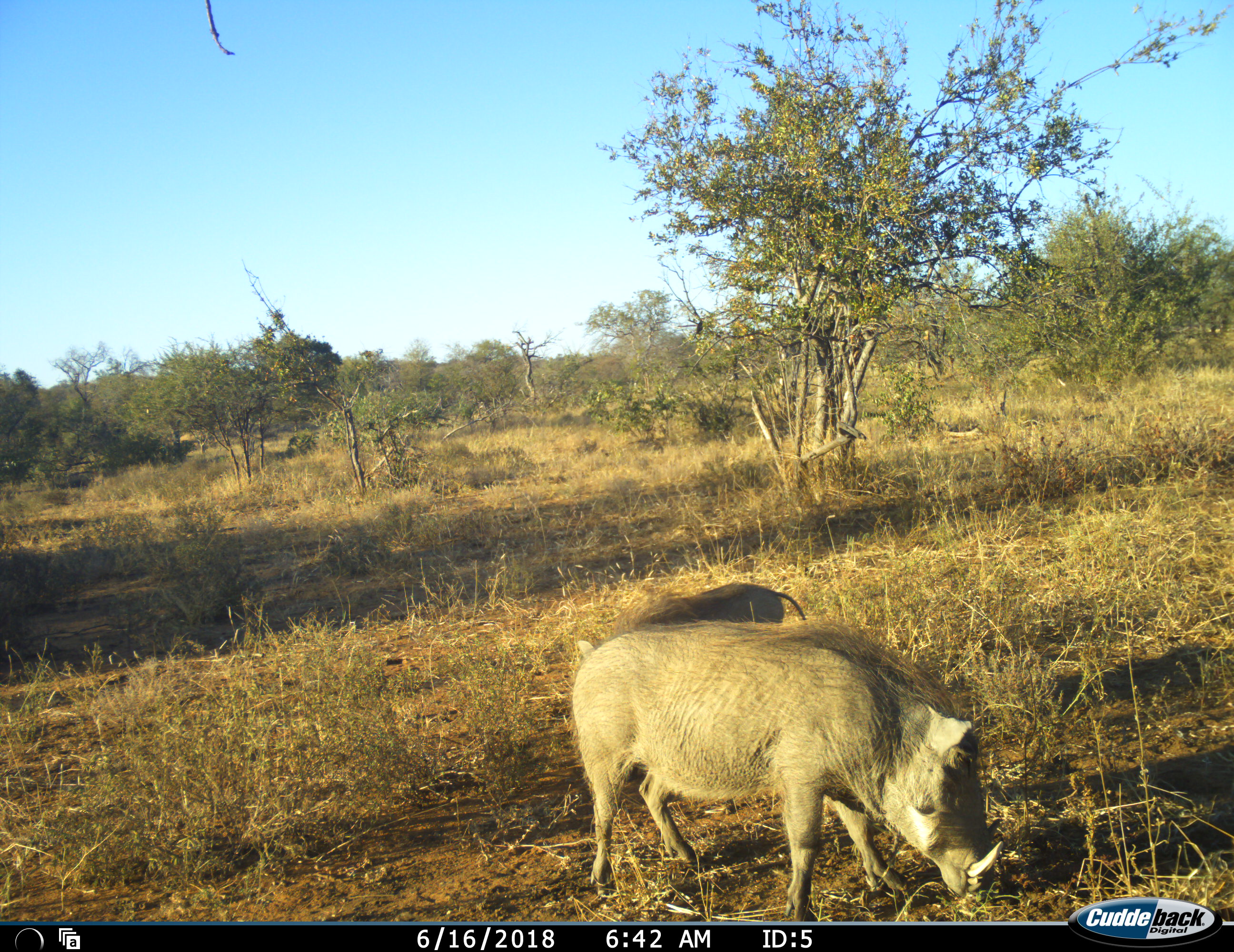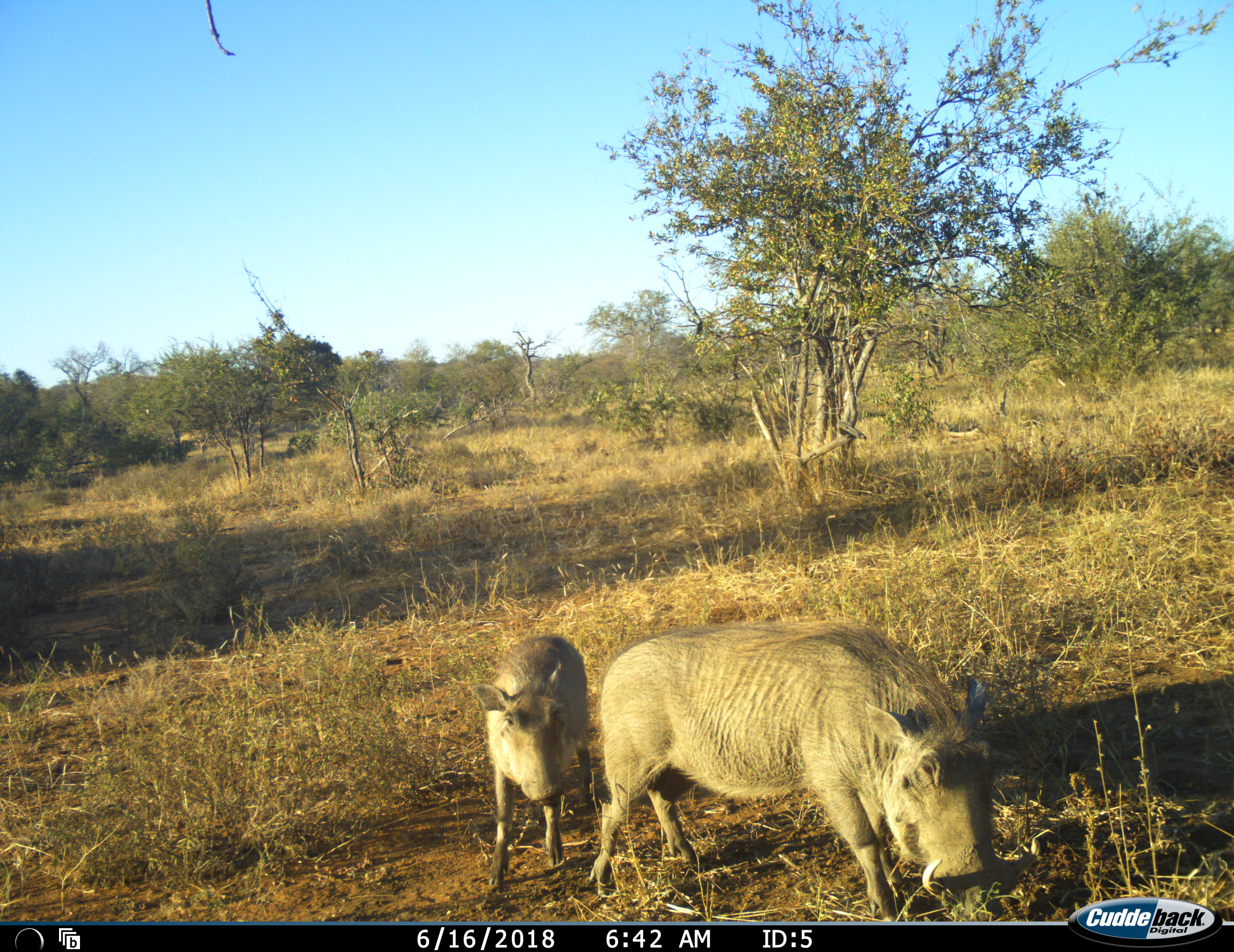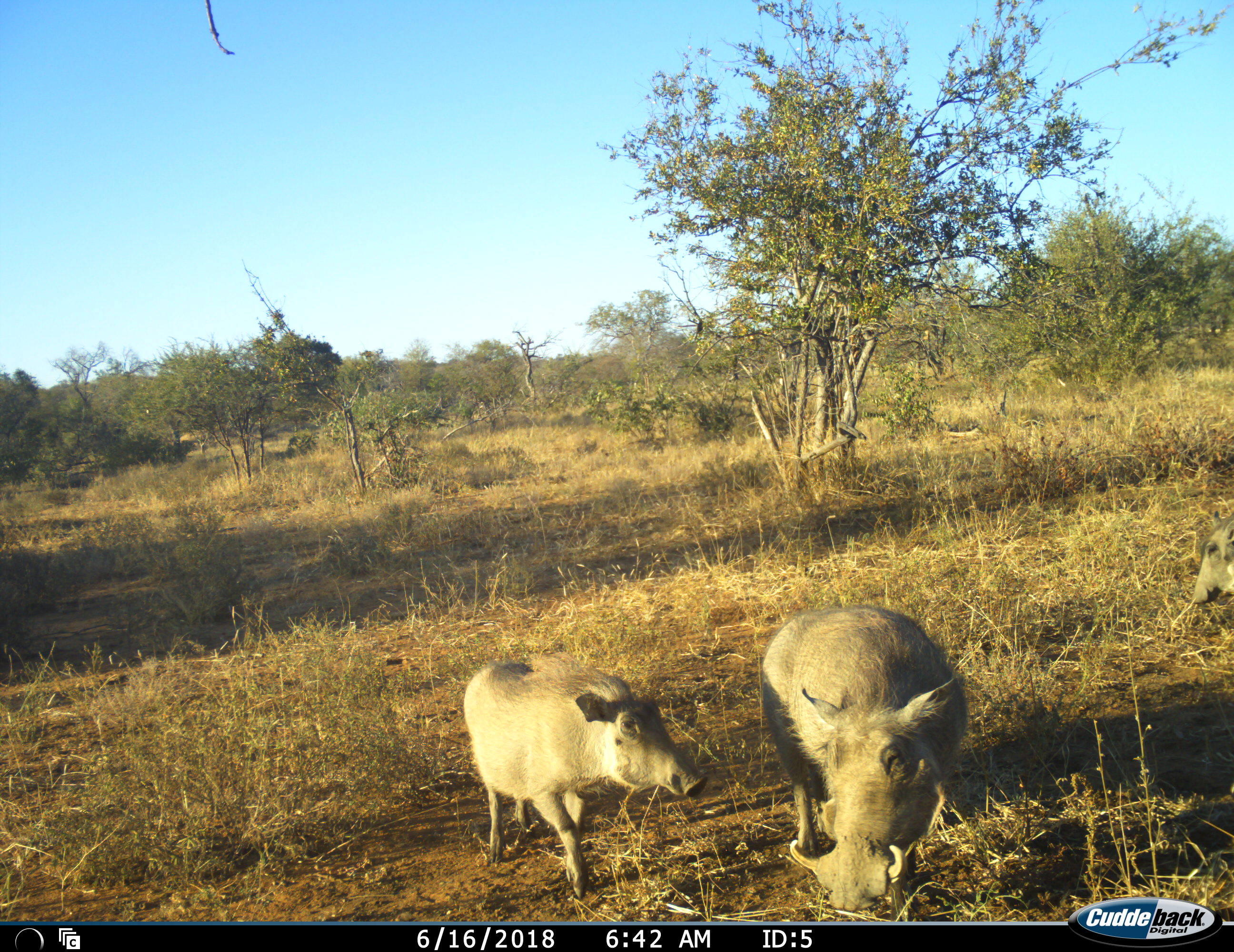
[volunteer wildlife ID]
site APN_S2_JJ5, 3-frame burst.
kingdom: Animalia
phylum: Chordata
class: Mammalia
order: Artiodactyla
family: Suidae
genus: Phacochoerus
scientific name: Phacochoerus africanus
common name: warthog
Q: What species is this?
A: Warthog (Phacochoerus africanus).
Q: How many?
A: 3.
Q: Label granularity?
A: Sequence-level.